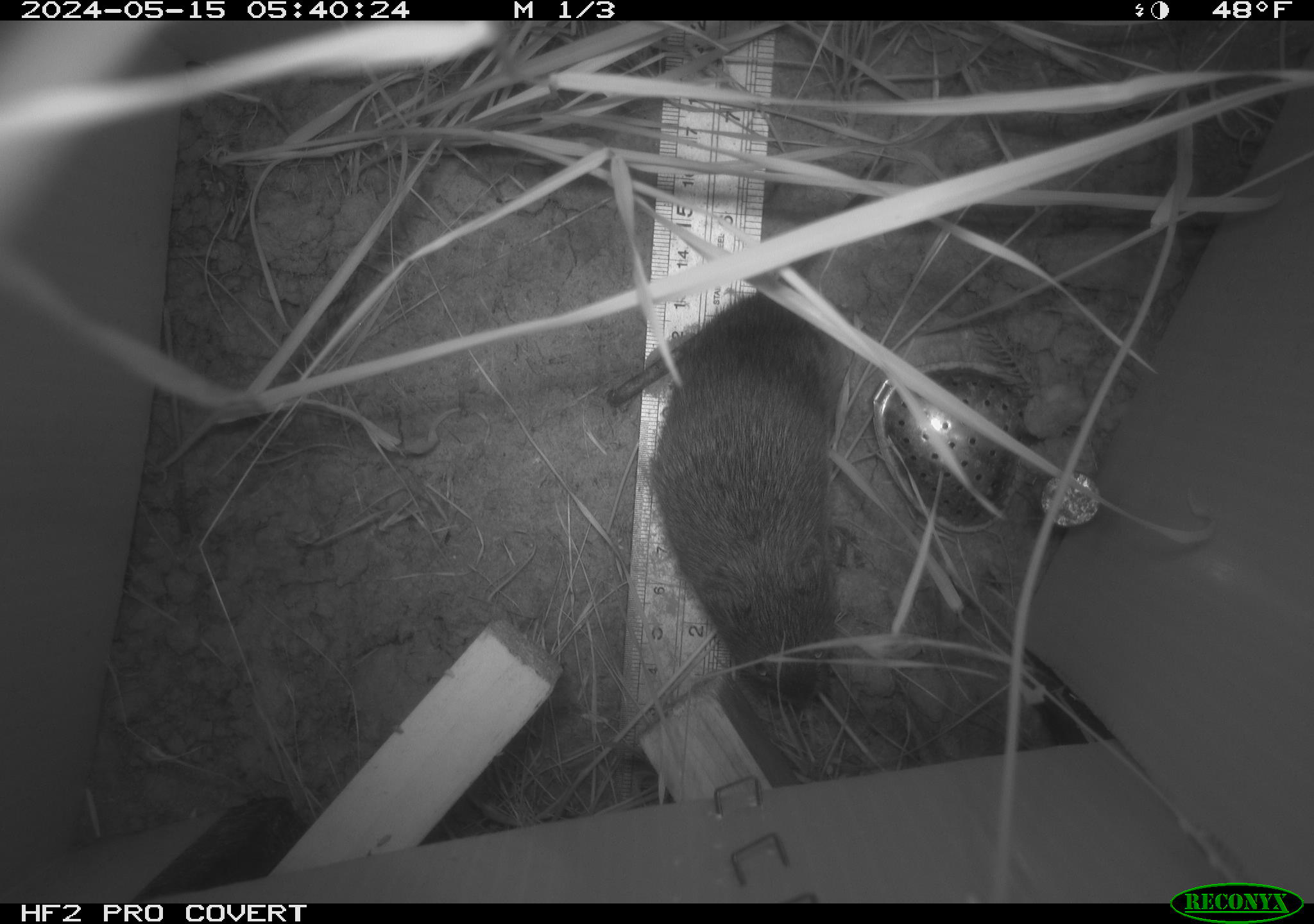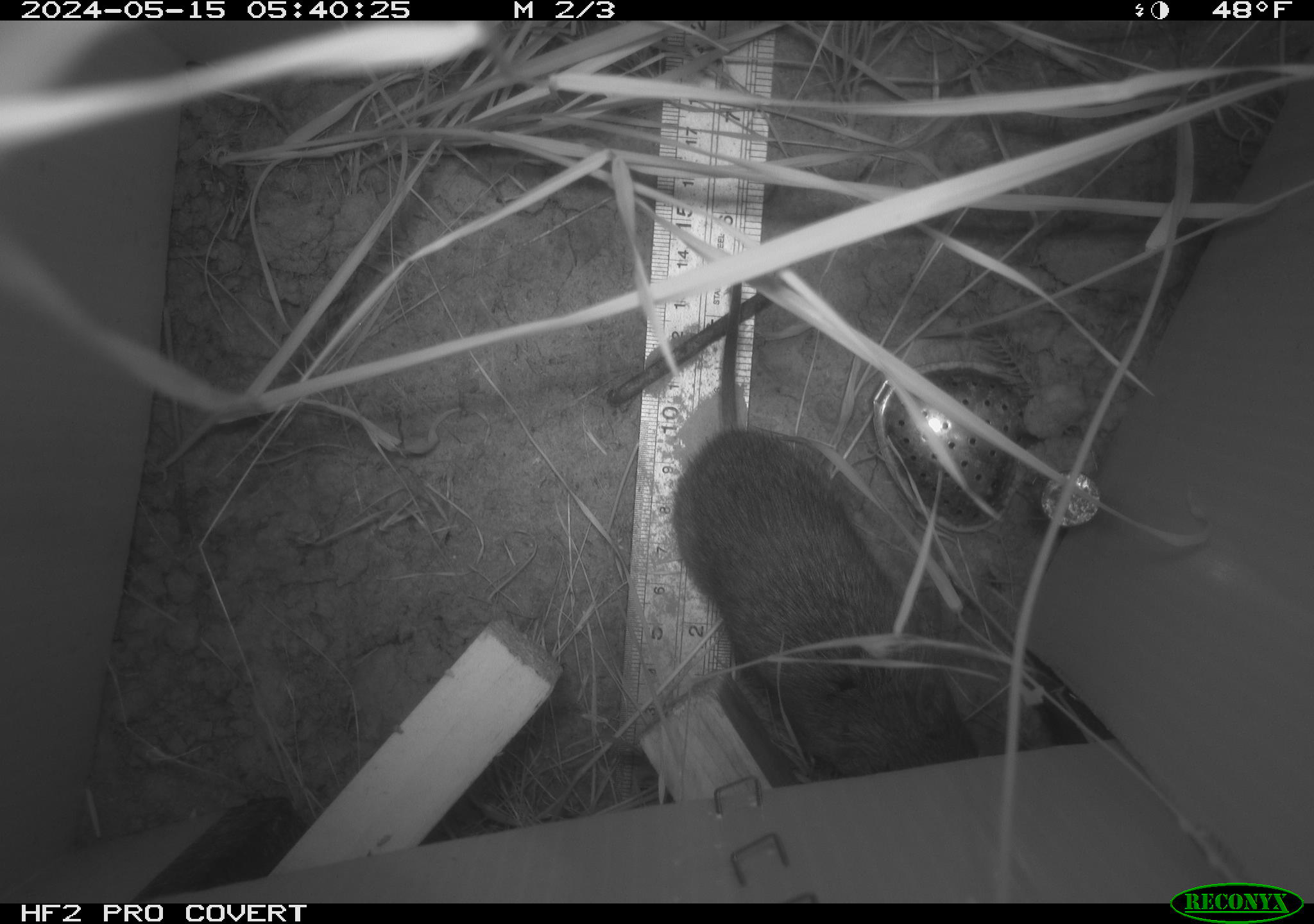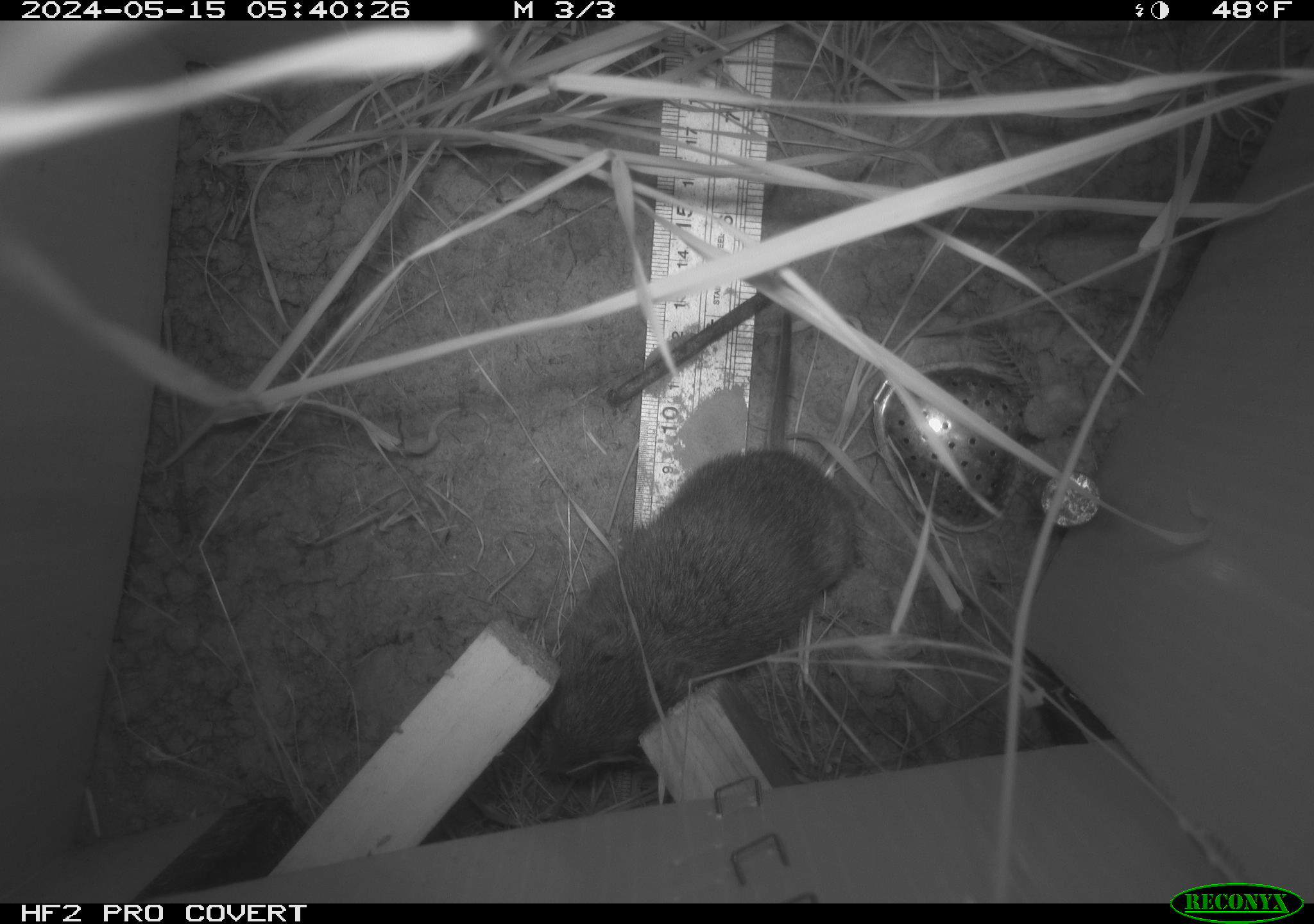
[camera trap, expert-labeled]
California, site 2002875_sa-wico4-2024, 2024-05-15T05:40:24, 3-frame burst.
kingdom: Animalia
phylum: Chordata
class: Mammalia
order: Rodentia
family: Cricetidae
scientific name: Arvicolinae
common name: voles, lemmings, and muskrats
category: arvicolinae subfamily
Arvicolinae subfamily (voles, lemmings, and muskrats) (Arvicolinae).